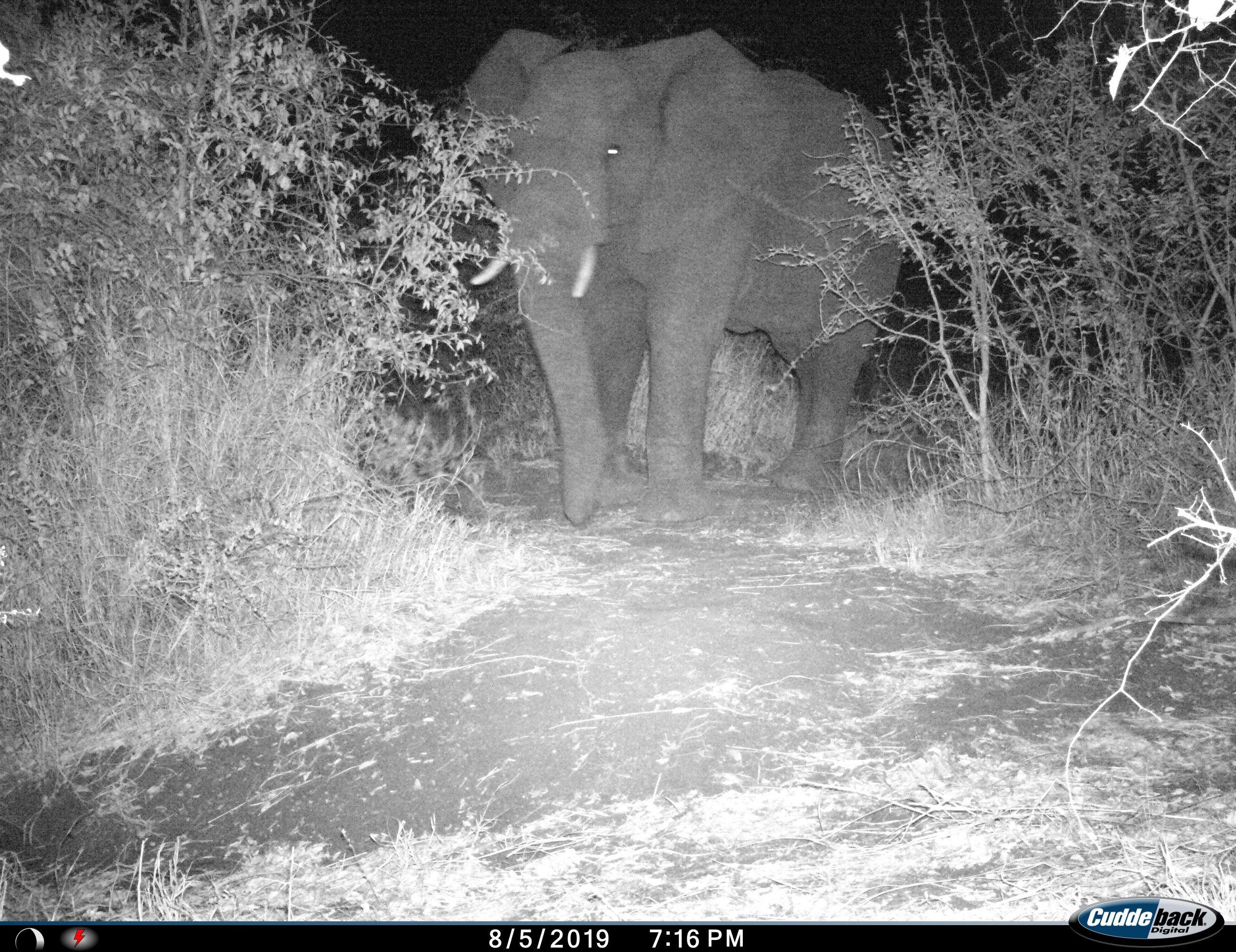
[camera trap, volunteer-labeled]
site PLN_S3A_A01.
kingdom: Animalia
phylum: Chordata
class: Mammalia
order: Proboscidea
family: Elephantidae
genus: Loxodonta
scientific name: Loxodonta africana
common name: african bush elephant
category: elephant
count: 1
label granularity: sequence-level